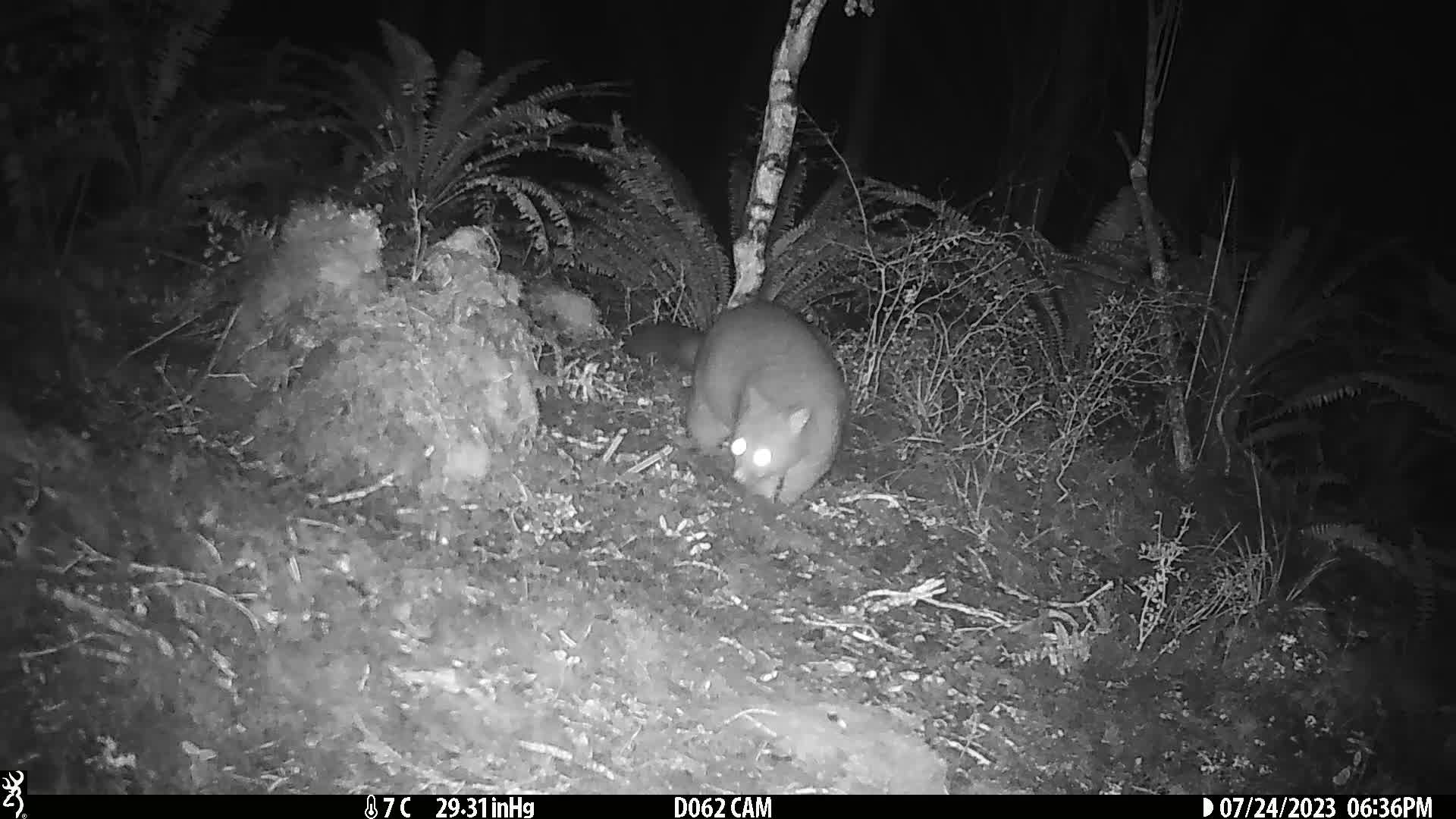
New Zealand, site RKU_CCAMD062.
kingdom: Animalia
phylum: Chordata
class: Mammalia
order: Diprotodontia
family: Phalangeridae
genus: Trichosurus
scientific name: Trichosurus vulpecula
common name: common brushtail possum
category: possum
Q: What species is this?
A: Possum (common brushtail possum) (Trichosurus vulpecula).